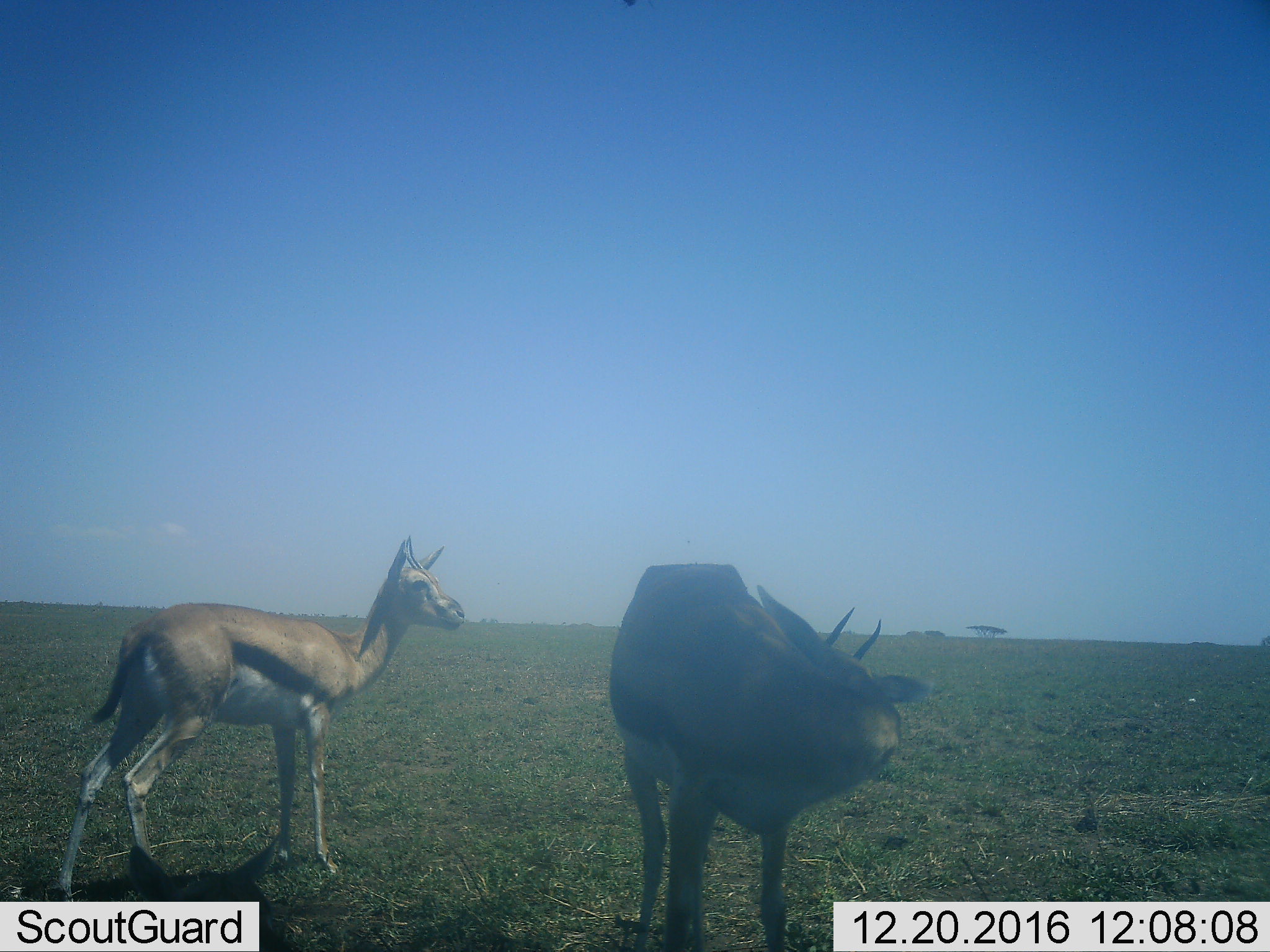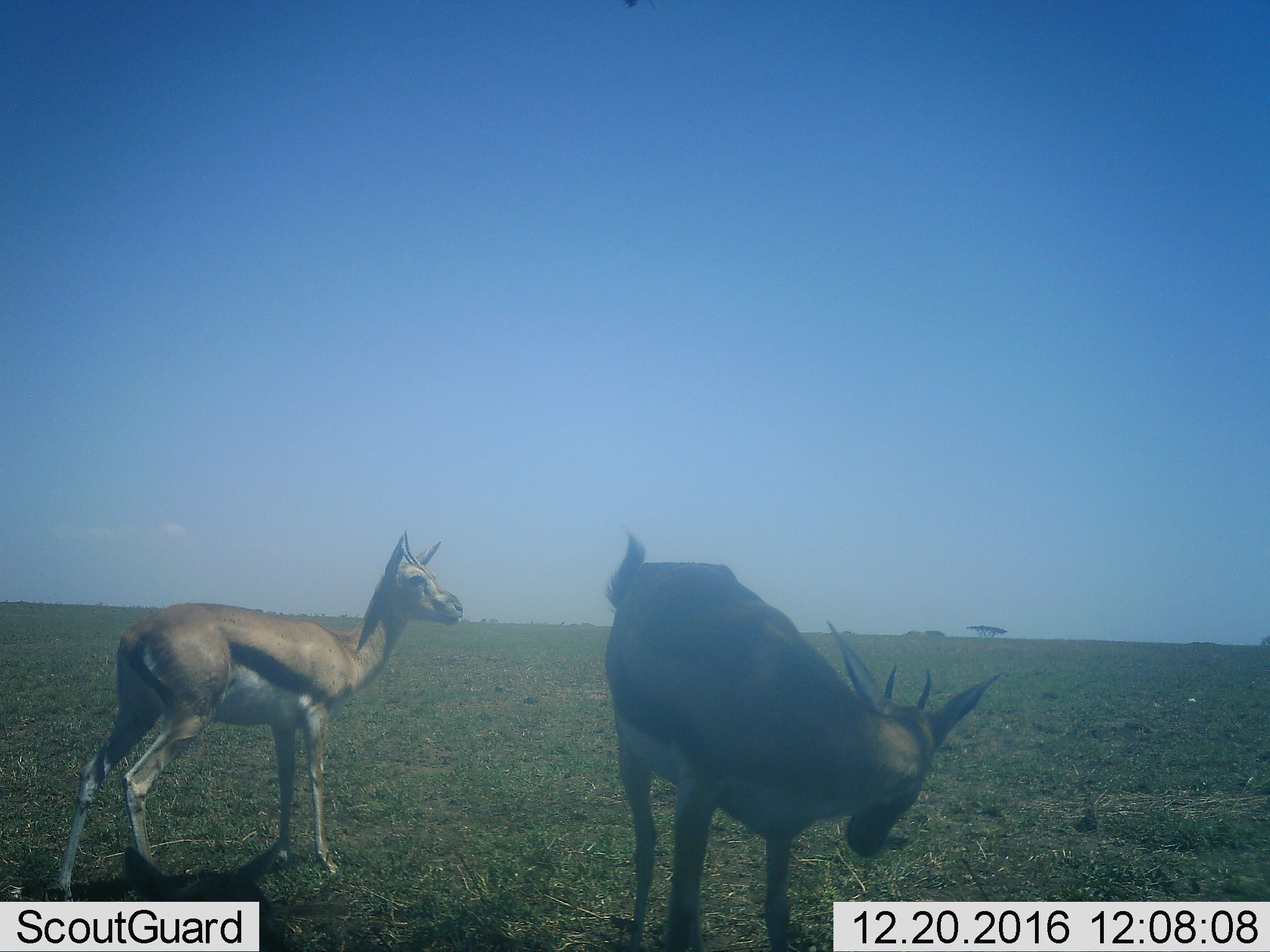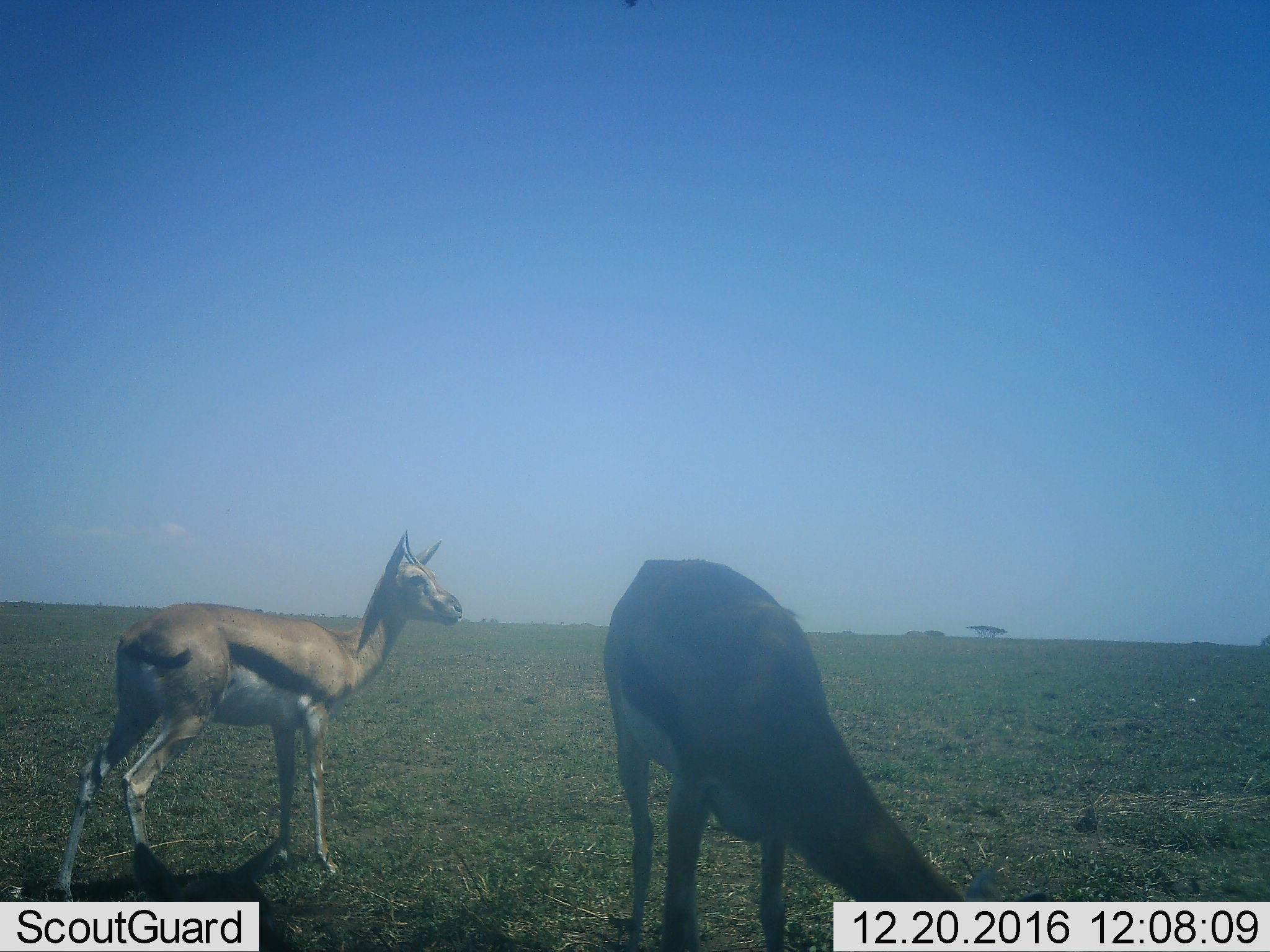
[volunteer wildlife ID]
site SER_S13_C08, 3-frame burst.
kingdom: Animalia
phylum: Chordata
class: Mammalia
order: Artiodactyla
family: Bovidae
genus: Eudorcas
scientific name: Eudorcas thomsonii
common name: thomson's gazelle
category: gazellethomsons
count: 2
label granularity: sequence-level